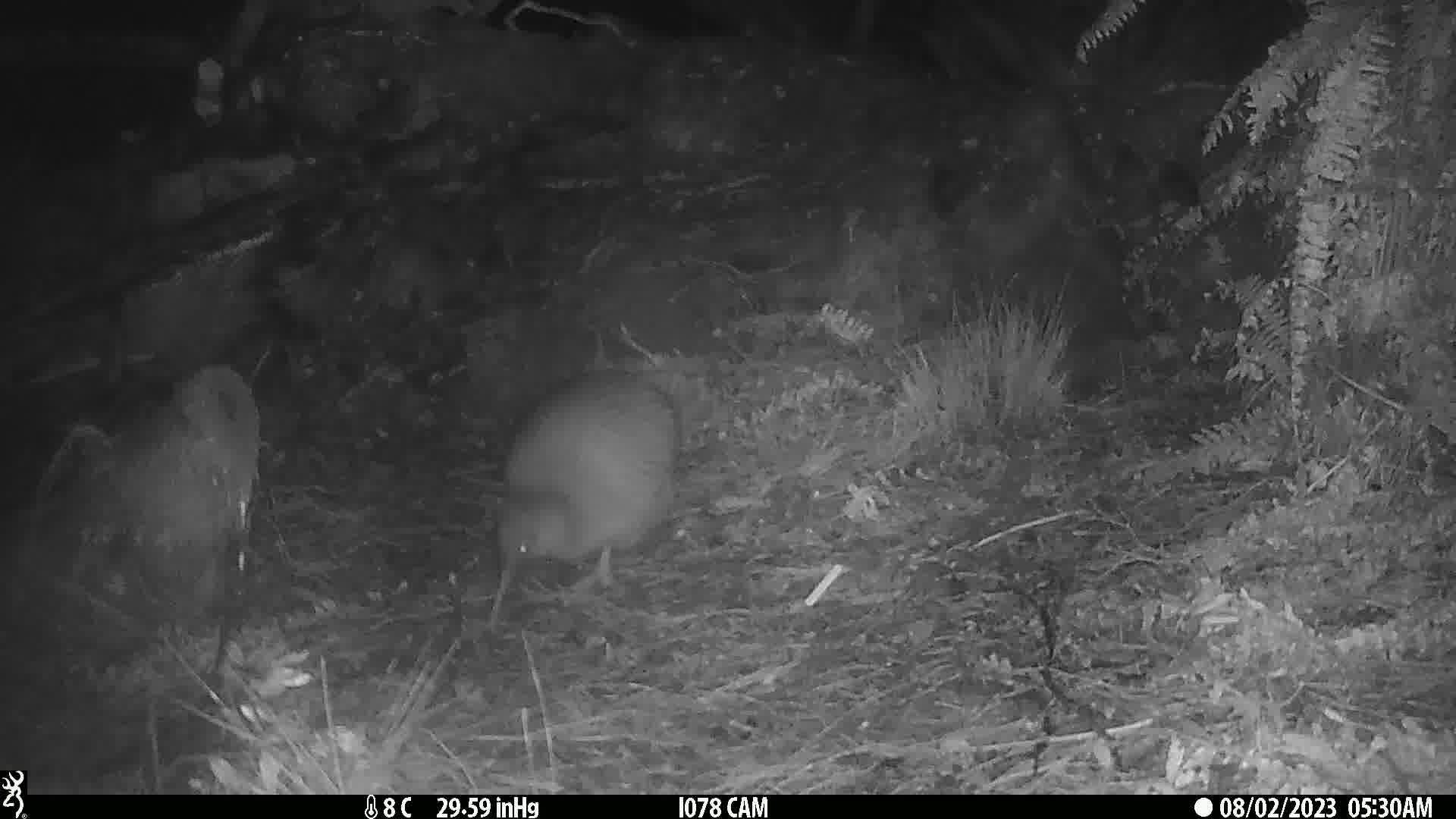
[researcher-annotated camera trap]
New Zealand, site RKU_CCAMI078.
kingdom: Animalia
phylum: Chordata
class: Aves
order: Apterygiformes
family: Apterygidae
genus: Apteryx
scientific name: Apteryx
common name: kiwi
Kiwi (Apteryx).